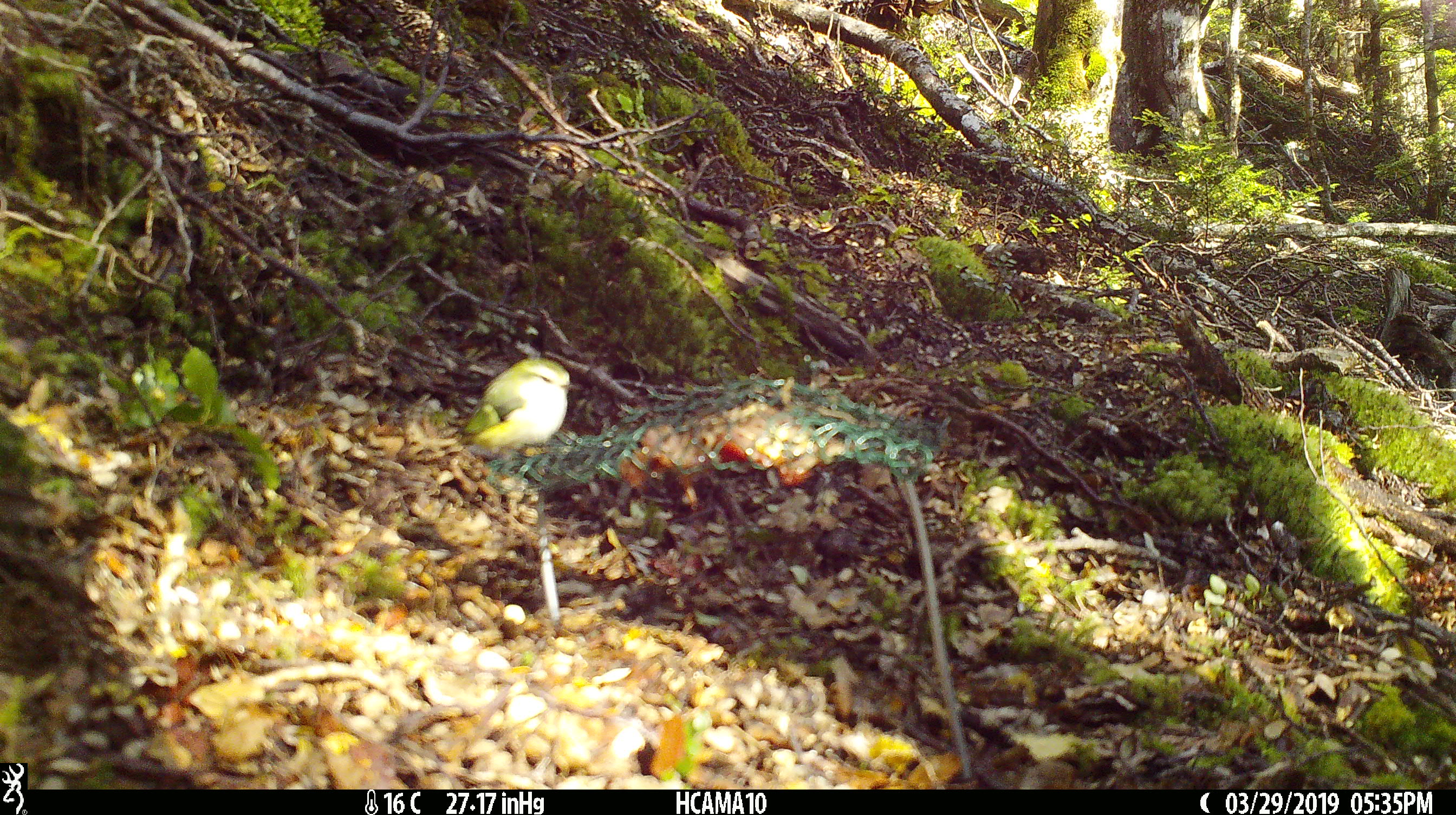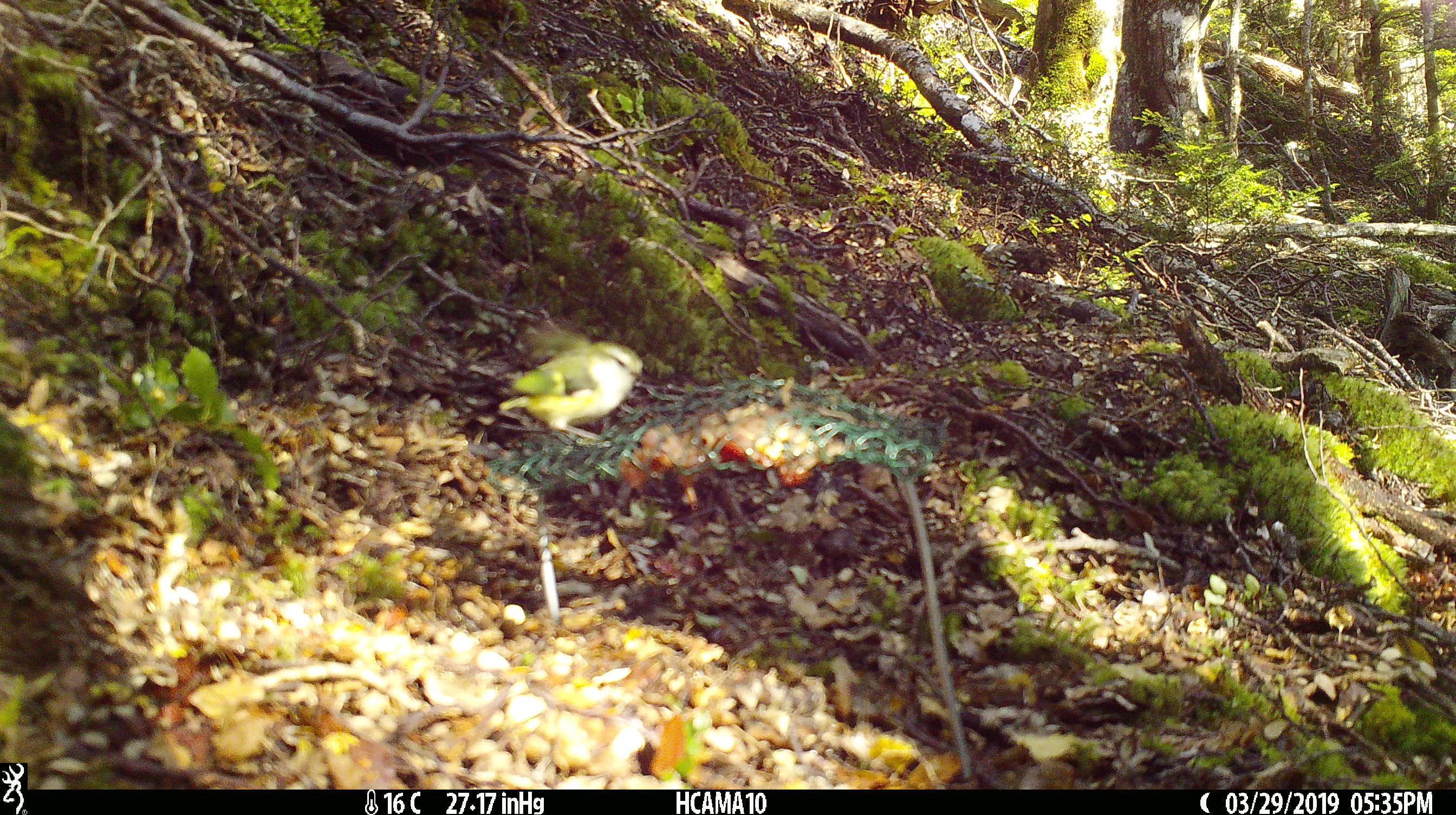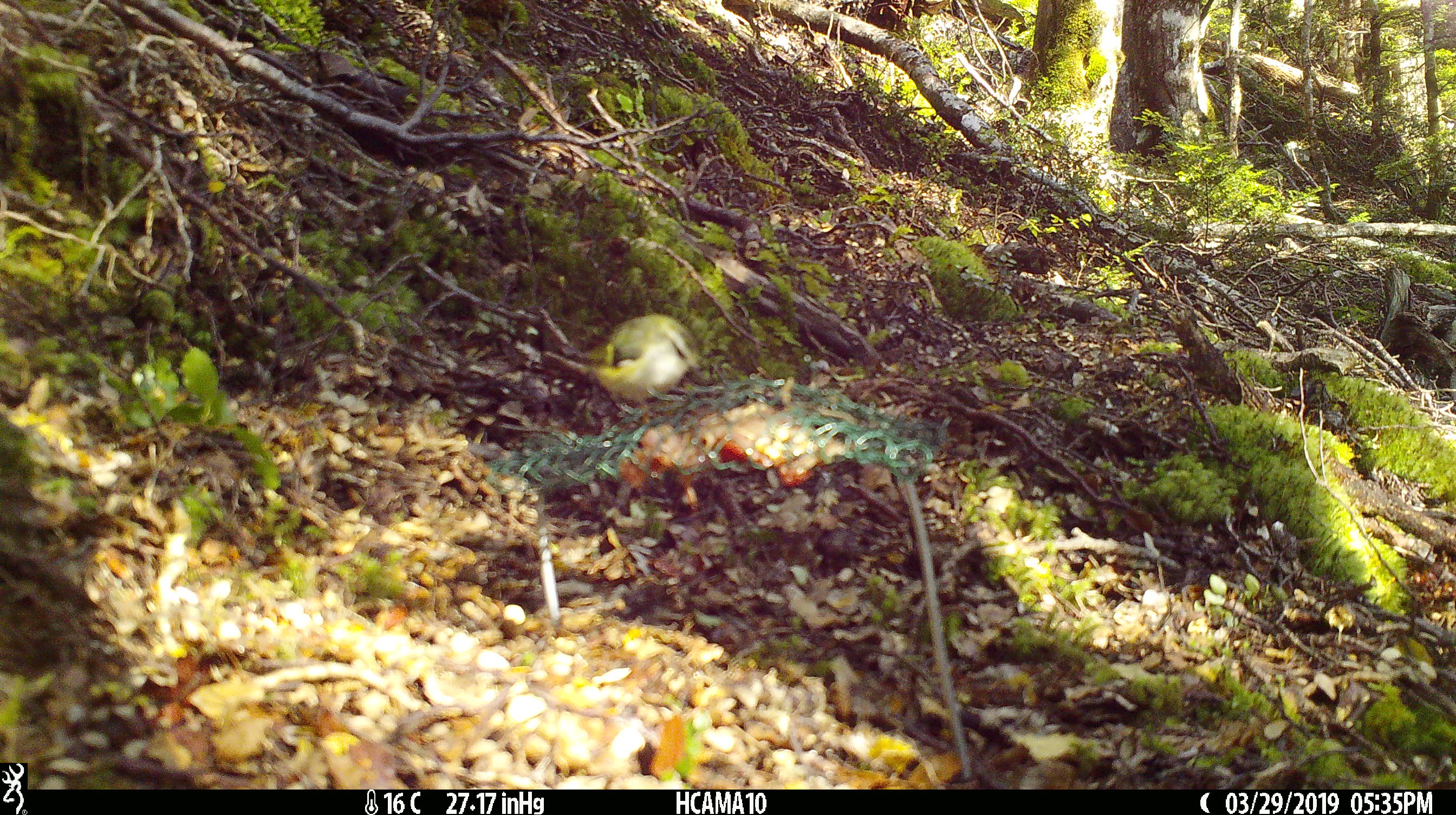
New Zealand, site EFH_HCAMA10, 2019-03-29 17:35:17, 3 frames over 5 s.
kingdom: Animalia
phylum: Chordata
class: Aves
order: Passeriformes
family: Acanthisittidae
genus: Acanthisitta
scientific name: Acanthisitta chloris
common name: rifleman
Rifleman (Acanthisitta chloris).